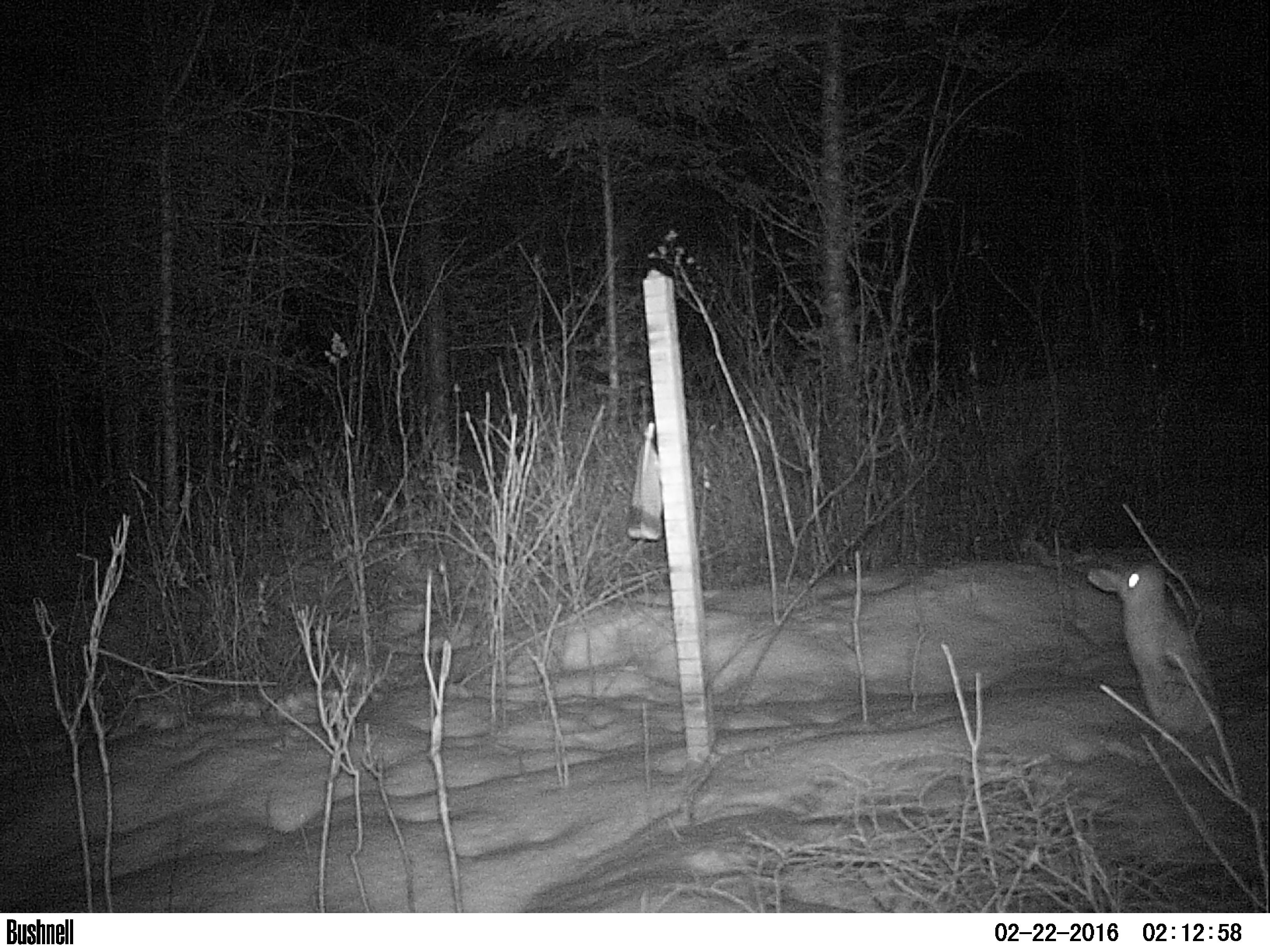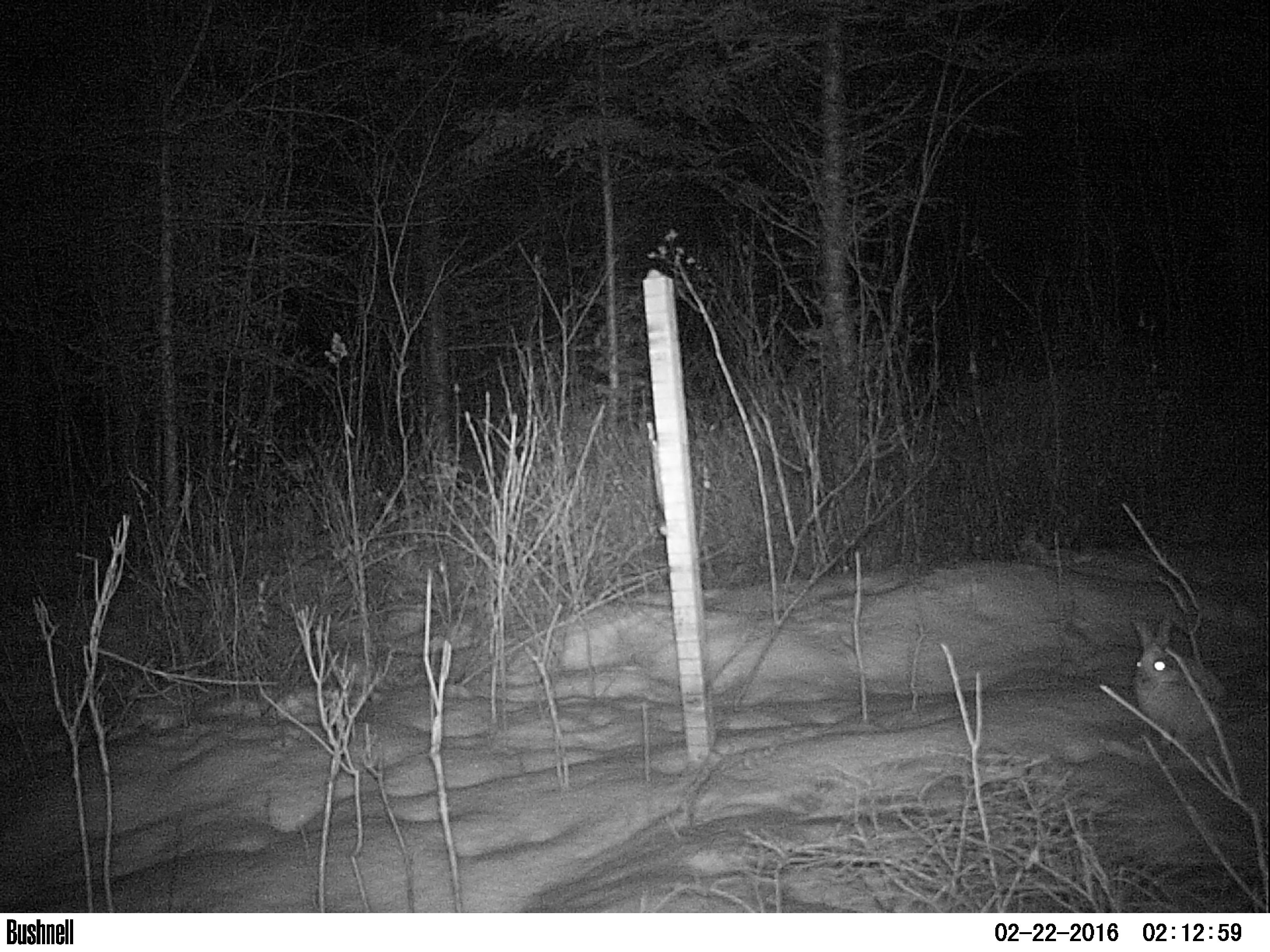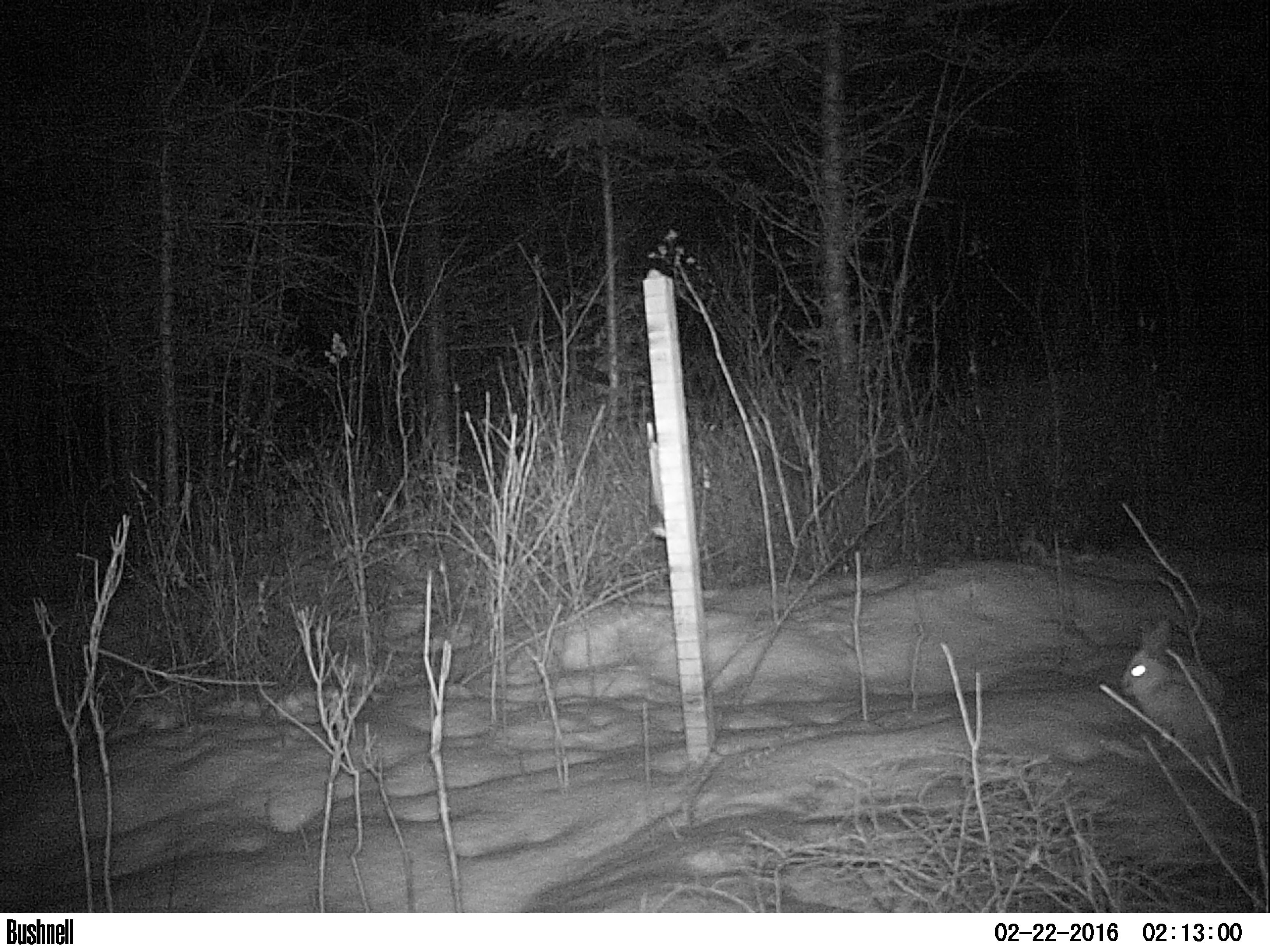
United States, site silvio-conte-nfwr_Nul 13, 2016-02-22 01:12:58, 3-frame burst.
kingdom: Animalia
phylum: Chordata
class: Mammalia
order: Lagomorpha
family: Leporidae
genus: Lepus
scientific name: Lepus americanus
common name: snowshoe hare